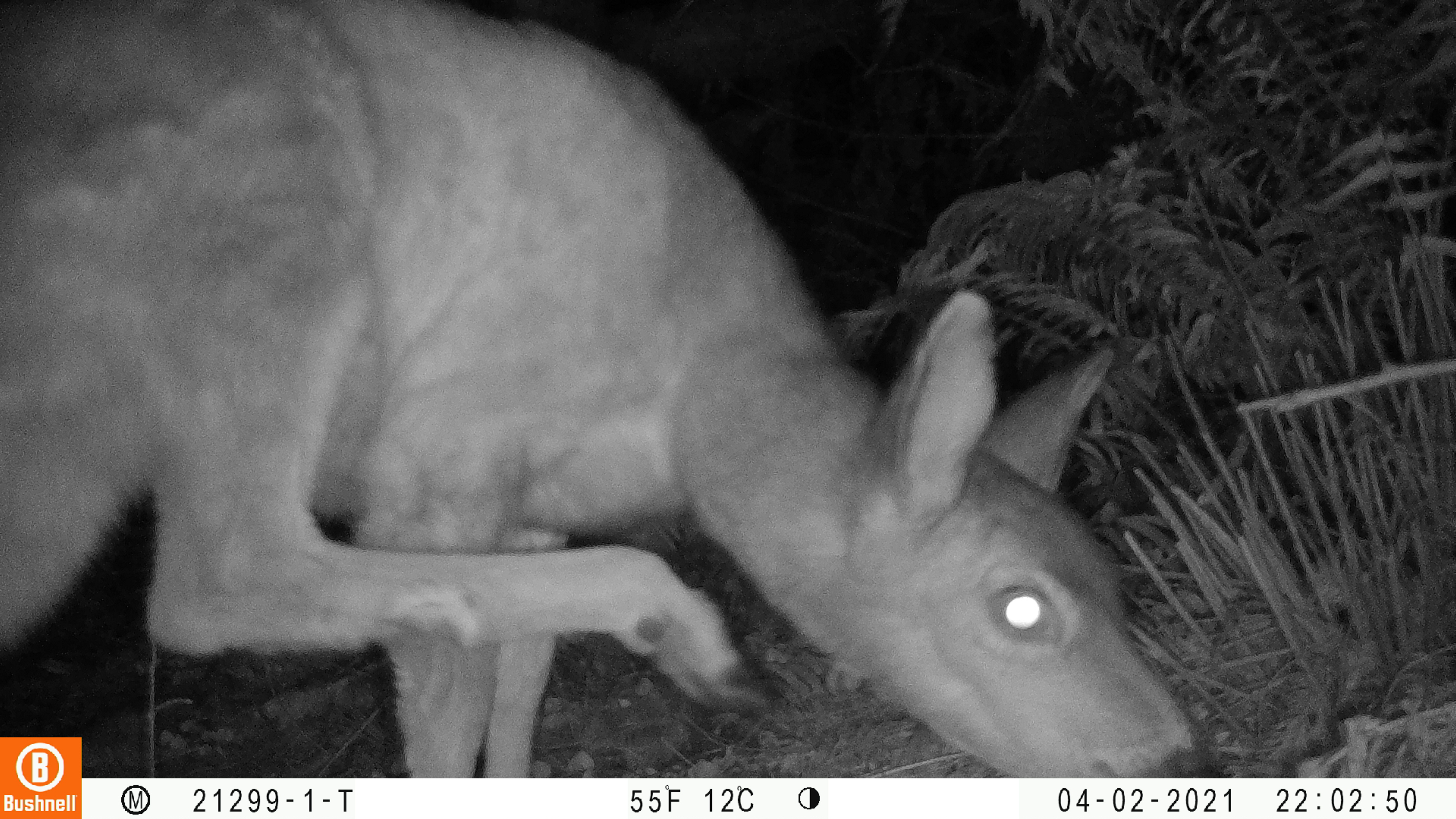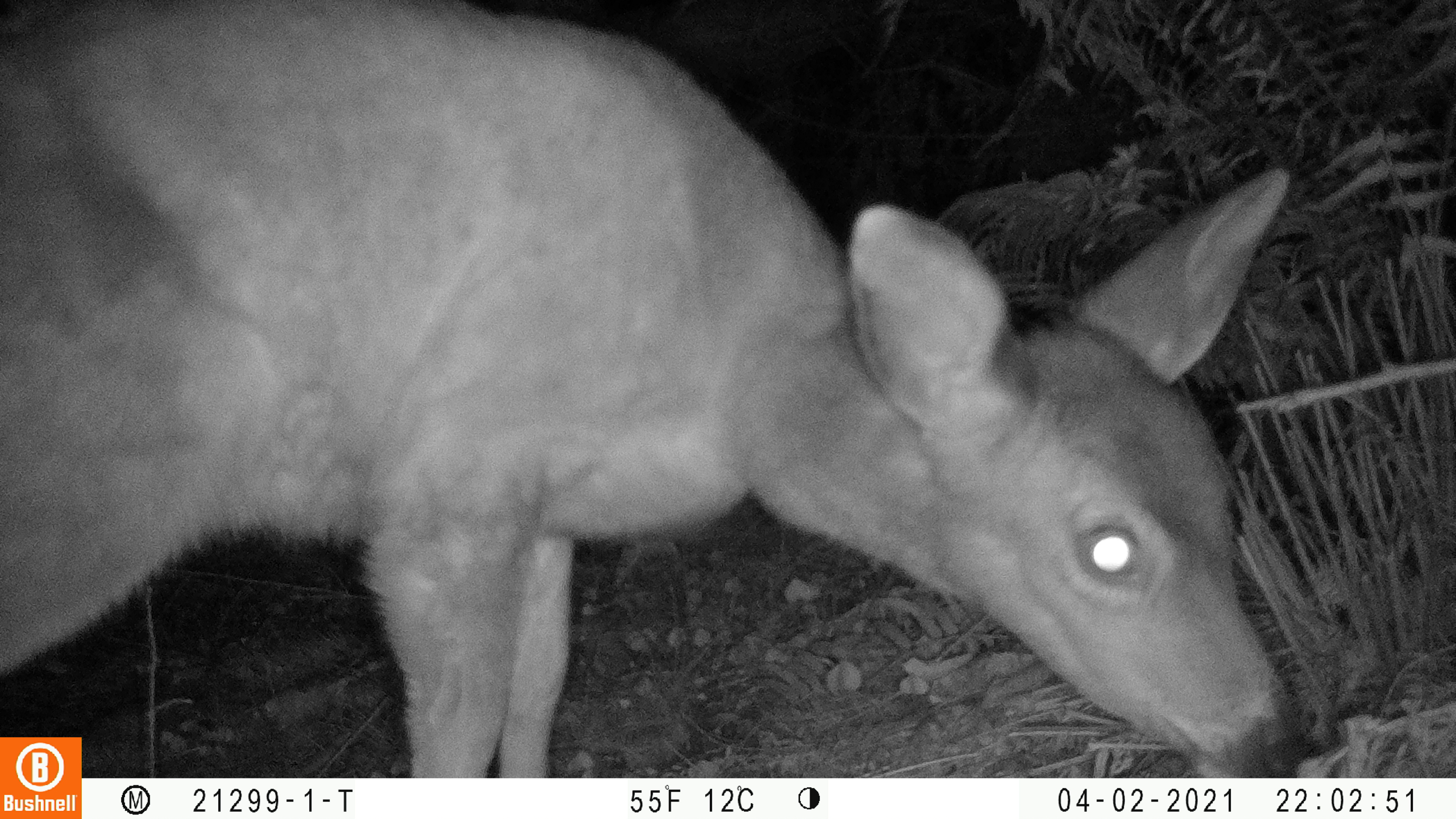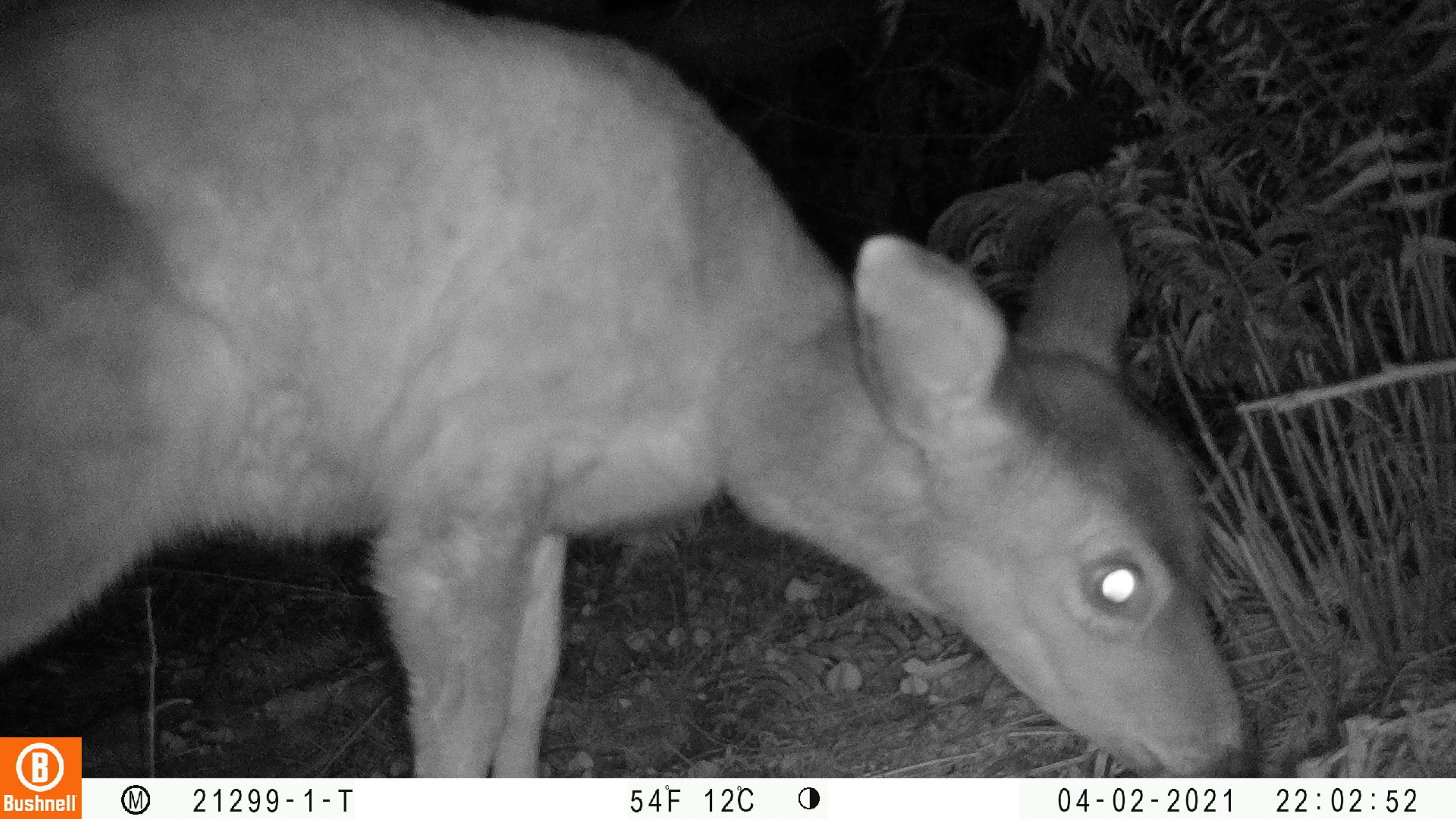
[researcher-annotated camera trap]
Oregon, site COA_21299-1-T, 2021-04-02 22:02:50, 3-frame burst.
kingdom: Animalia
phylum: Chordata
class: Mammalia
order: Artiodactyla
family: Cervidae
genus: Odocoileus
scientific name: Odocoileus hemionus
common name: black-tailed deer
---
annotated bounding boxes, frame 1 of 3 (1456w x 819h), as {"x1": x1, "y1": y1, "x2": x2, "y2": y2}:
black-tailed deer: {"x1": 5, "y1": 4, "x2": 1211, "y2": 728}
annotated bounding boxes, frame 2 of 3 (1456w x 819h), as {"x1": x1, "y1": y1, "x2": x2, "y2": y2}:
black-tailed deer: {"x1": 84, "y1": 7, "x2": 1308, "y2": 773}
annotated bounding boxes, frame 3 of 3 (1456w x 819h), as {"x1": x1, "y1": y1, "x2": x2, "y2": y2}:
black-tailed deer: {"x1": 85, "y1": 21, "x2": 1254, "y2": 770}